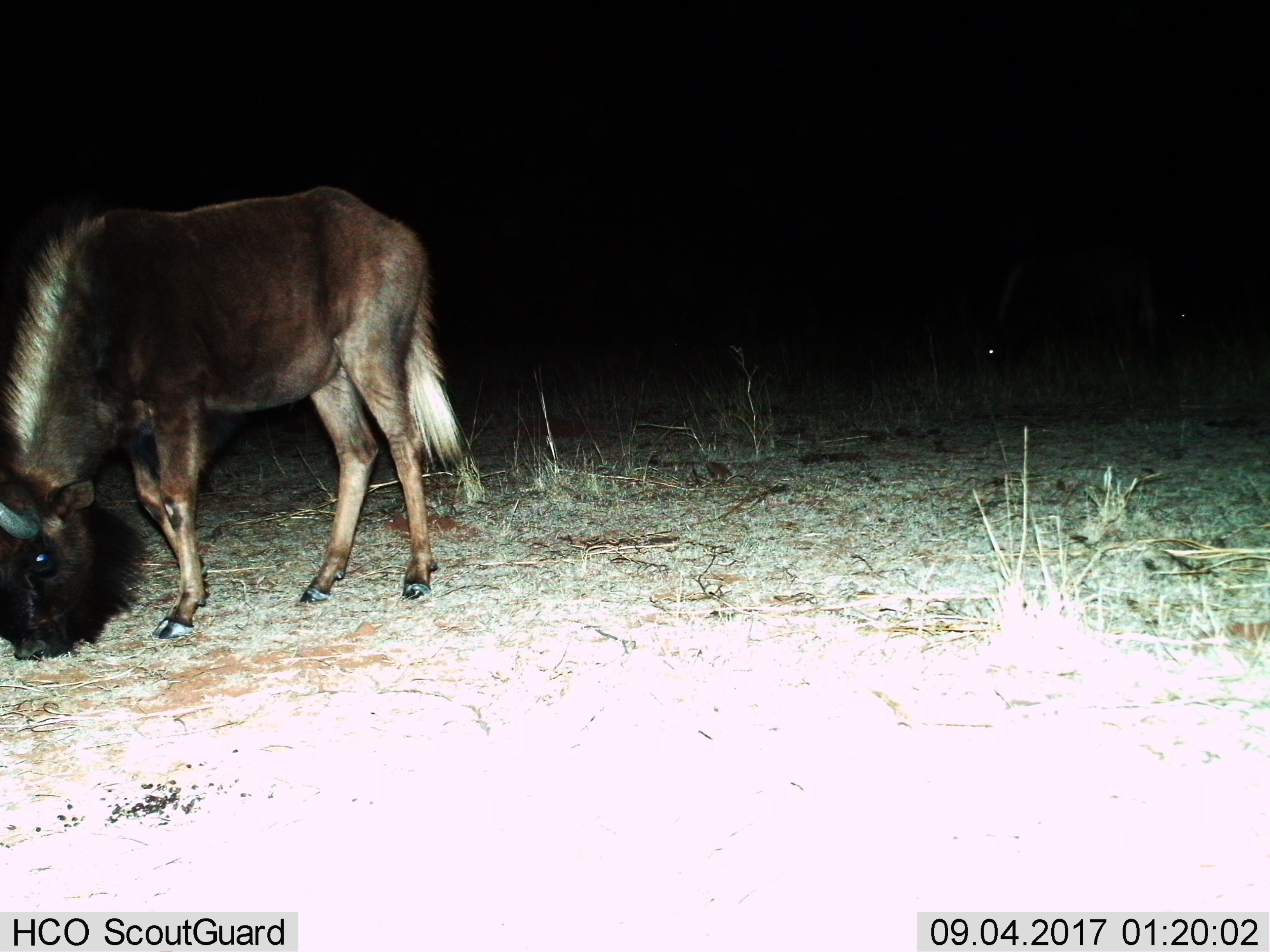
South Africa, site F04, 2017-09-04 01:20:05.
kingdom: Animalia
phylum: Chordata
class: Mammalia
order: Artiodactyla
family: Bovidae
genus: Connochaetes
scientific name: Connochaetes gnou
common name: black wildebeest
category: wildebeestblack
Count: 2.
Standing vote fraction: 33%.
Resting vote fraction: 0%.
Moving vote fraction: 22%.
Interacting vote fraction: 11%.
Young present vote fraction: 0%.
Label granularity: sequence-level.